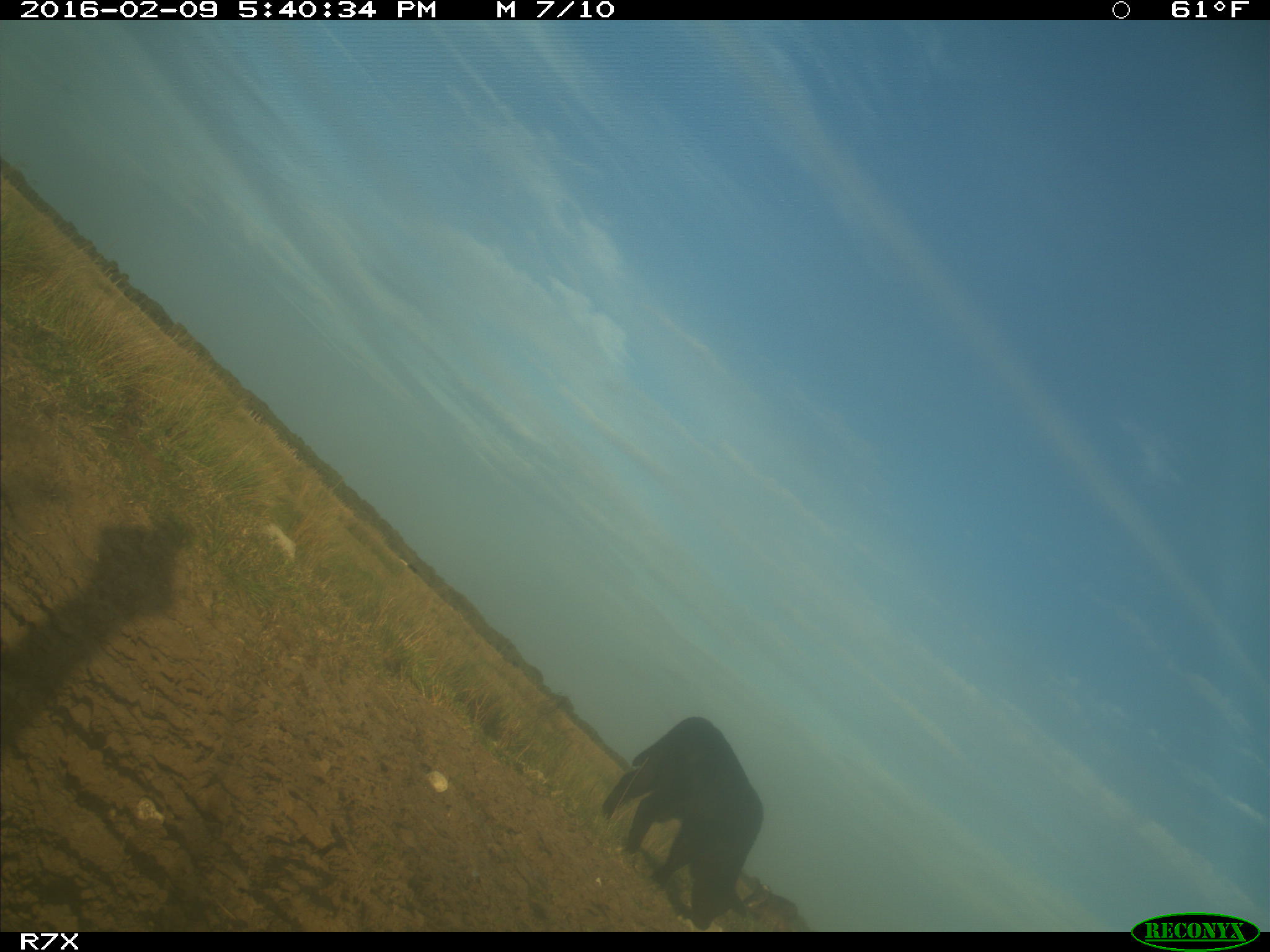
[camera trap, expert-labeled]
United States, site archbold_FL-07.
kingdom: Animalia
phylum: Chordata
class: Mammalia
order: Artiodactyla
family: Bovidae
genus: Bos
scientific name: Bos taurus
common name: domestic cow